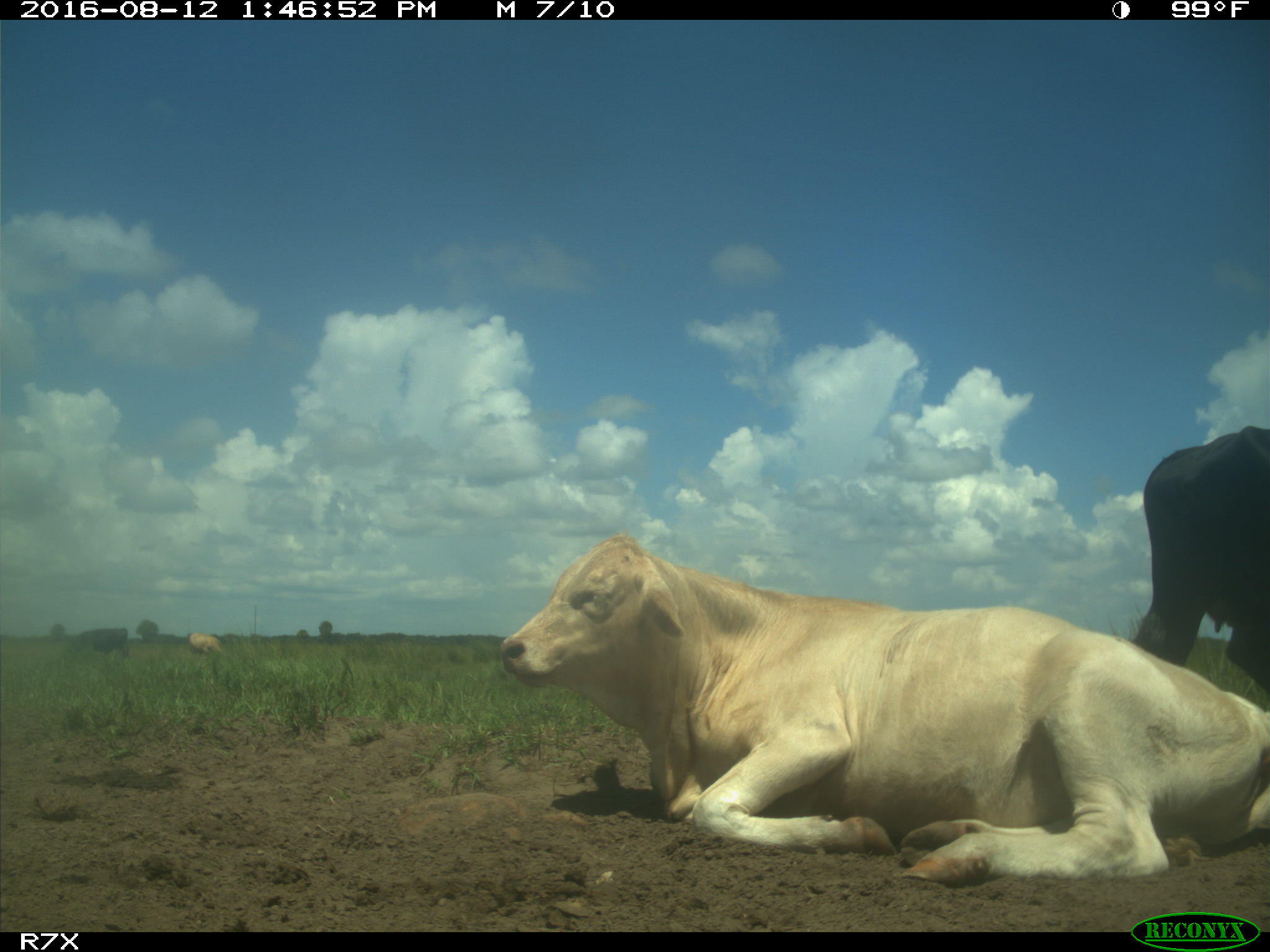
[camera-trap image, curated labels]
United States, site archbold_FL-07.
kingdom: Animalia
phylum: Chordata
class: Mammalia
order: Artiodactyla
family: Bovidae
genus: Bos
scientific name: Bos taurus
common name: domestic cow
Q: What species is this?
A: Bos taurus (domestic cow).